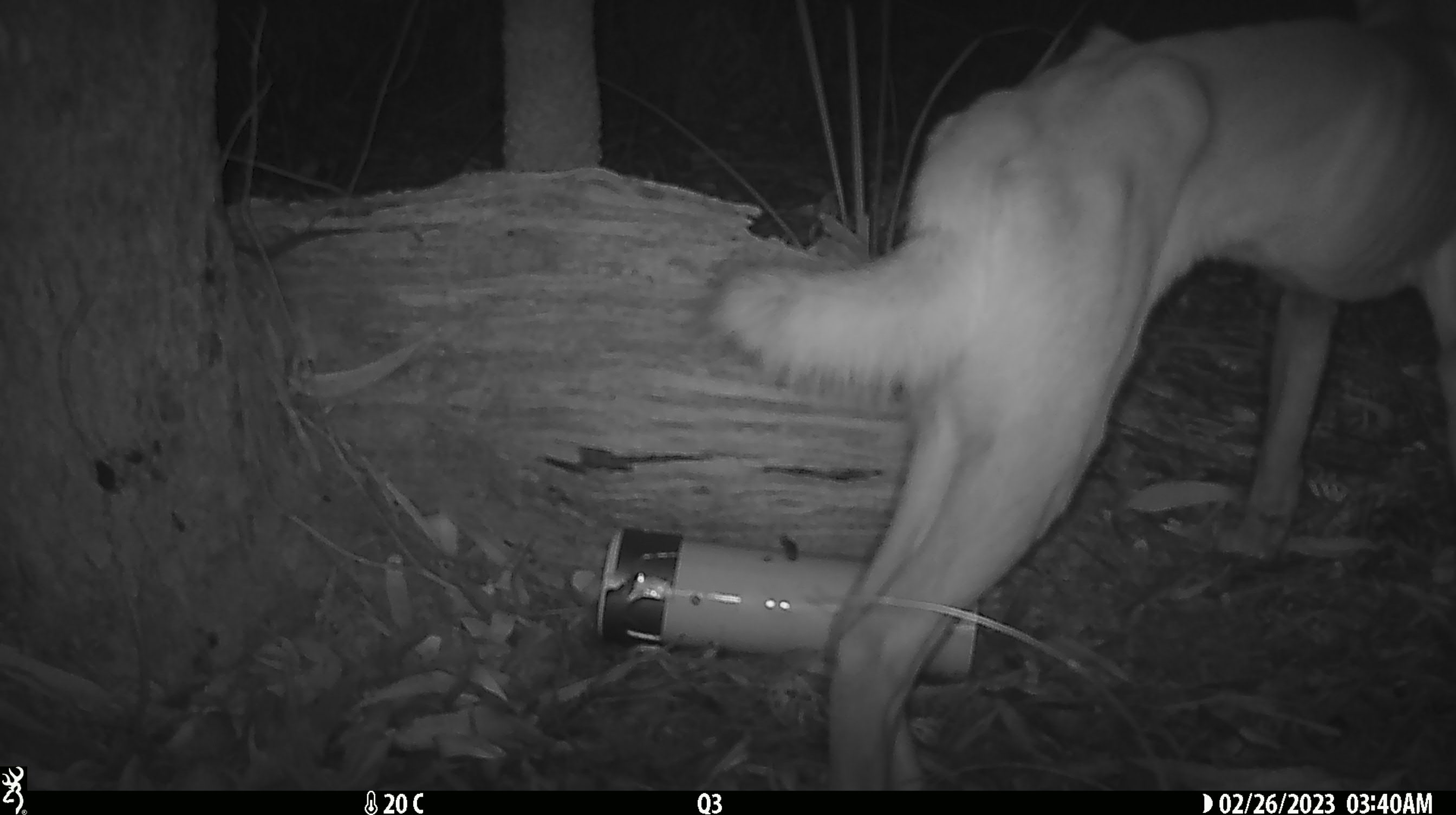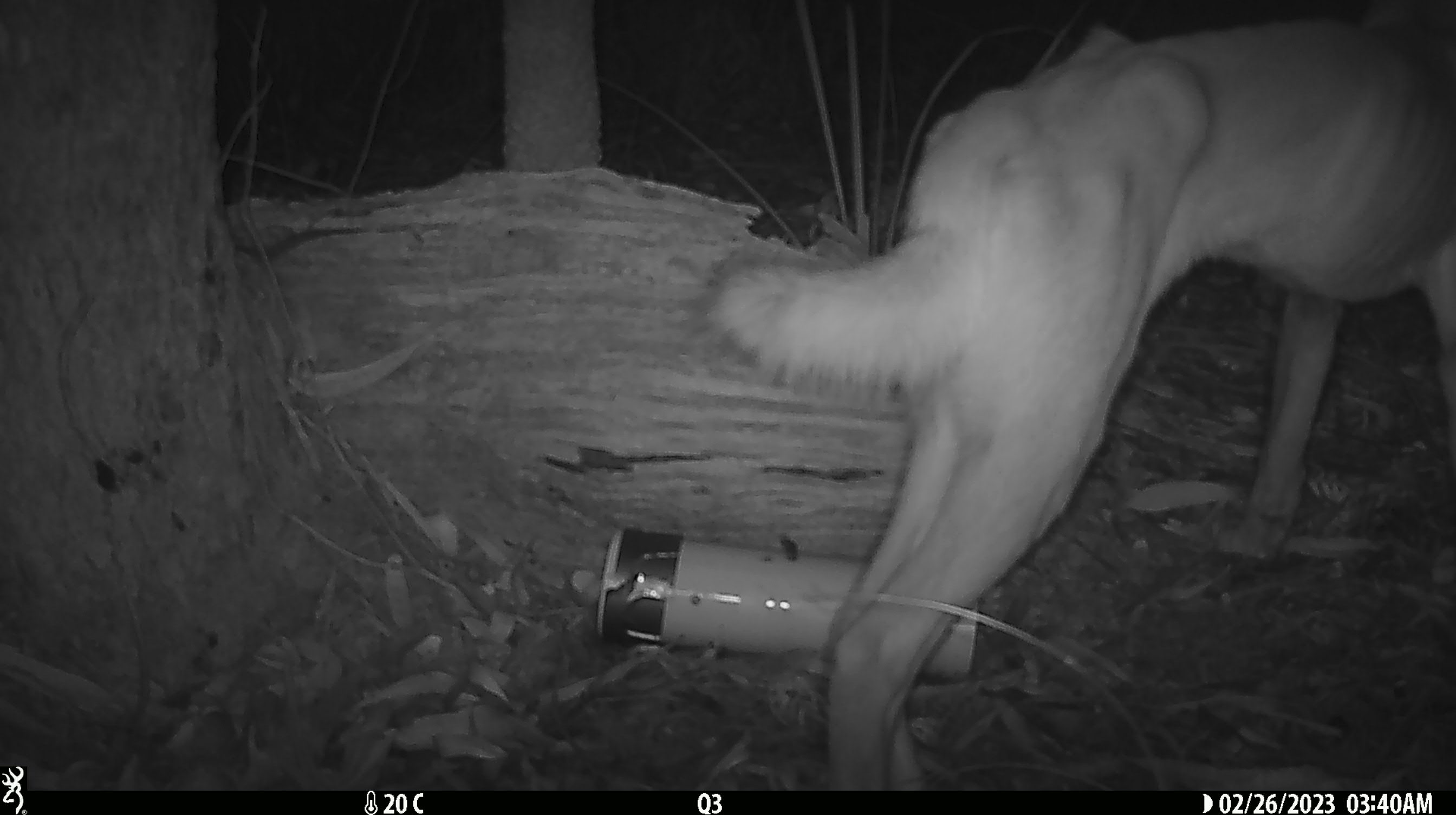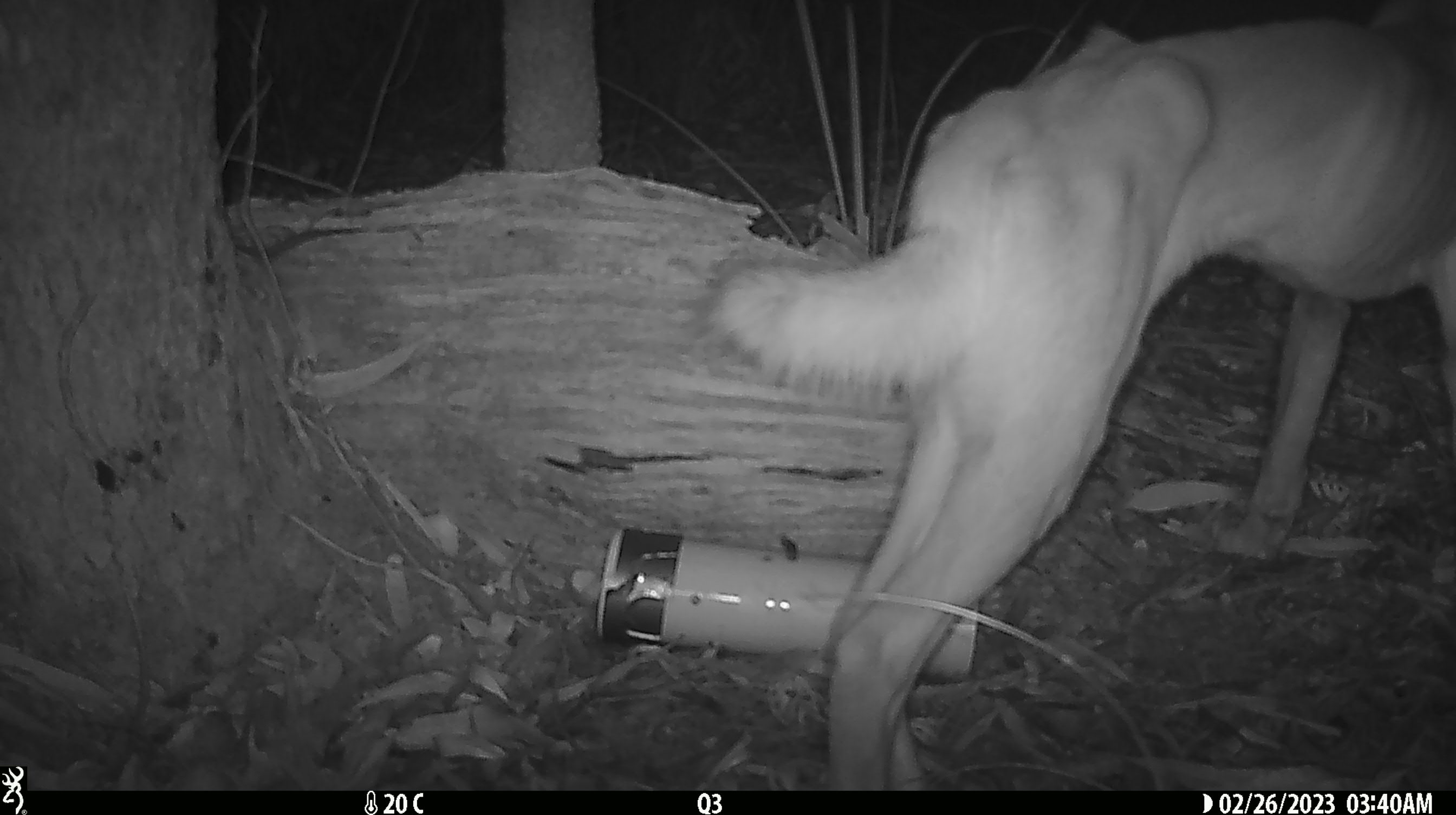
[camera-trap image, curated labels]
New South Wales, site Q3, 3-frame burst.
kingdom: Animalia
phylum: Chordata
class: Mammalia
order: Carnivora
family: Canidae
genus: Canis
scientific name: Canis familiaris dingo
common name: dingo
Dingo (Canis familiaris dingo).